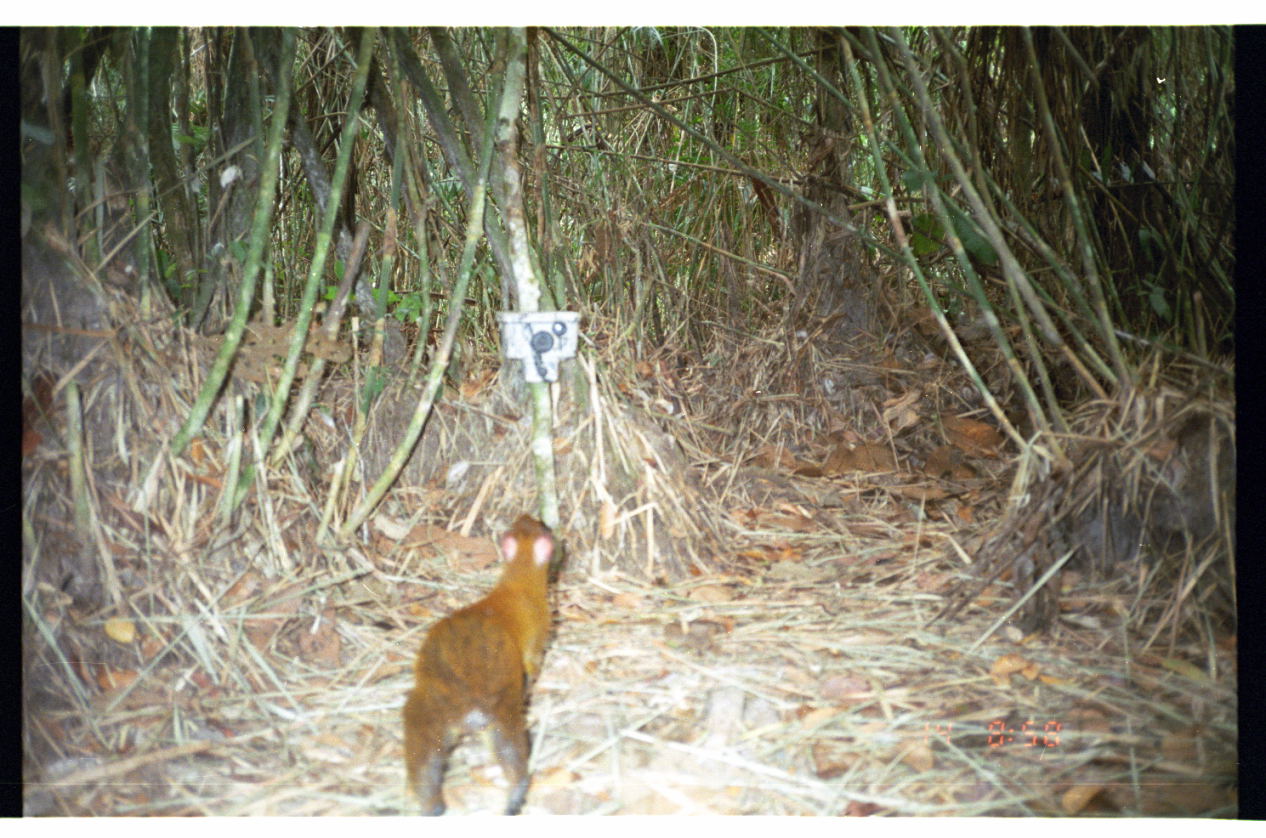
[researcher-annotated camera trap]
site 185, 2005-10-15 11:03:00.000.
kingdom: Animalia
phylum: Chordata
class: Mammalia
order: Rodentia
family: Dasyproctidae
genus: Dasyprocta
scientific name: Dasyprocta punctata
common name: central american agouti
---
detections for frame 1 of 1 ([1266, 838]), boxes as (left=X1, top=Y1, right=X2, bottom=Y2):
dasyprocta punctata: (left=401, top=514, right=558, bottom=815)